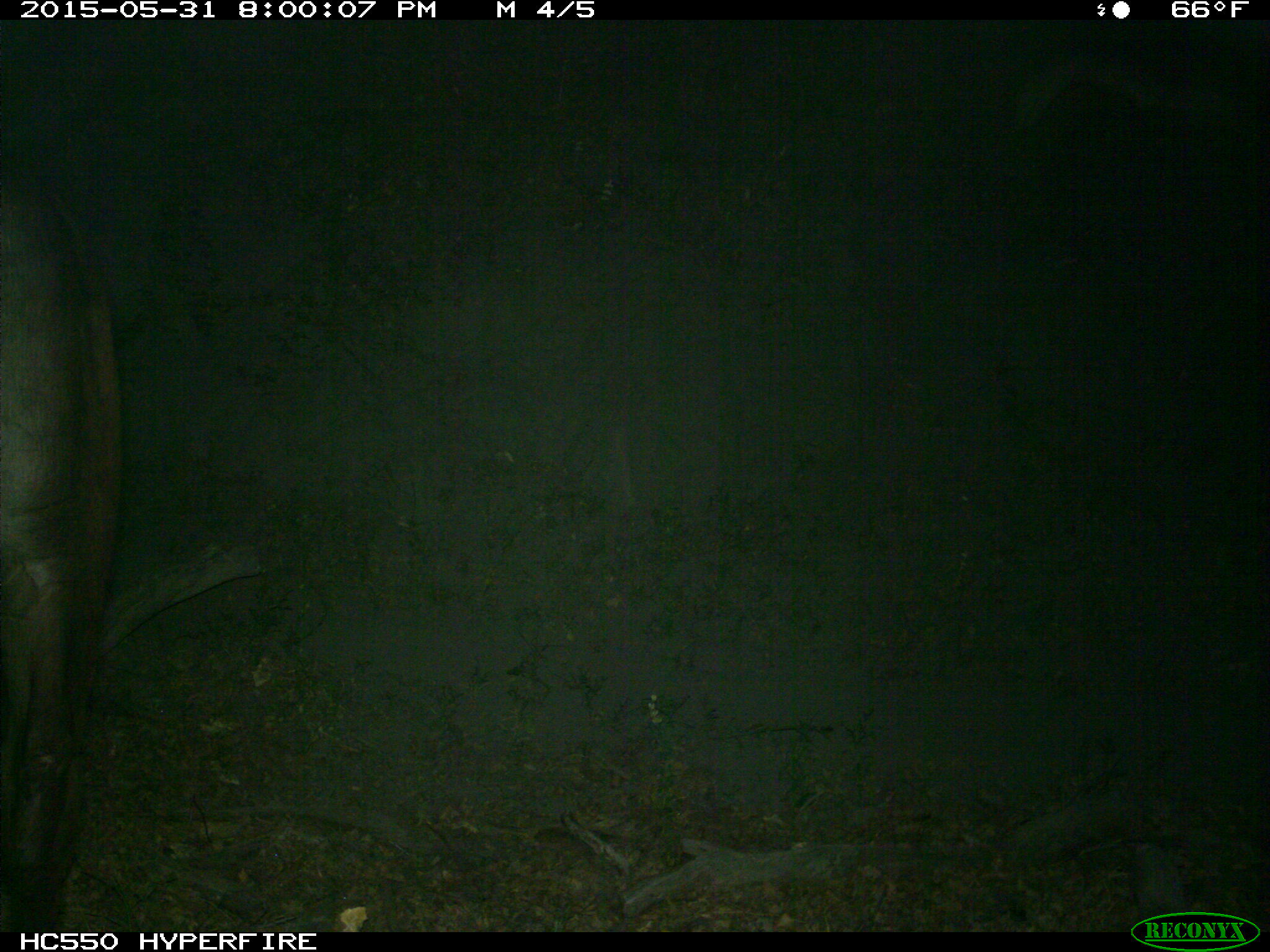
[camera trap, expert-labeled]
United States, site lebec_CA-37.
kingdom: Animalia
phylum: Chordata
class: Mammalia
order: Artiodactyla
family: Bovidae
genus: Bos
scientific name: Bos taurus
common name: domestic cow